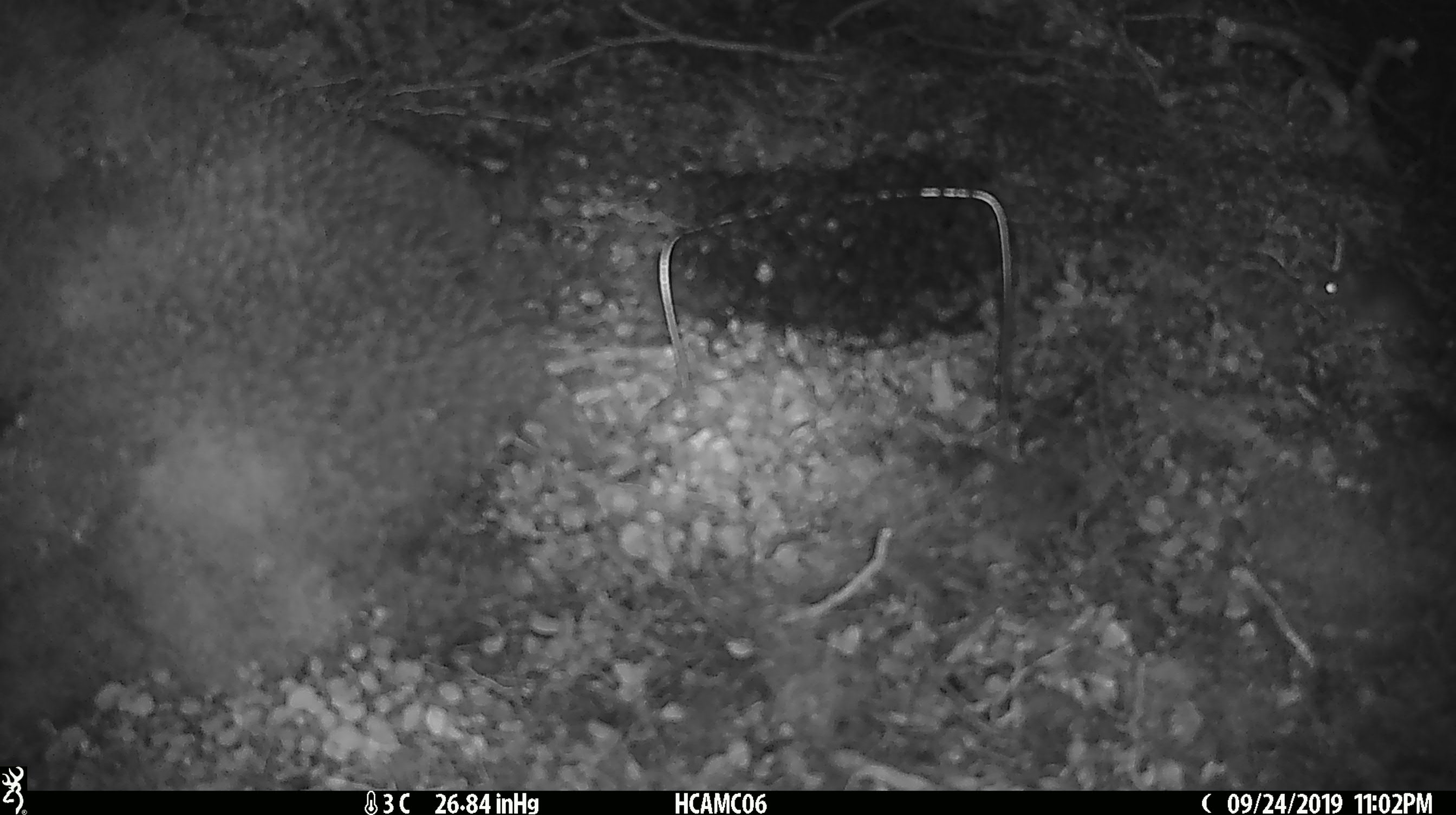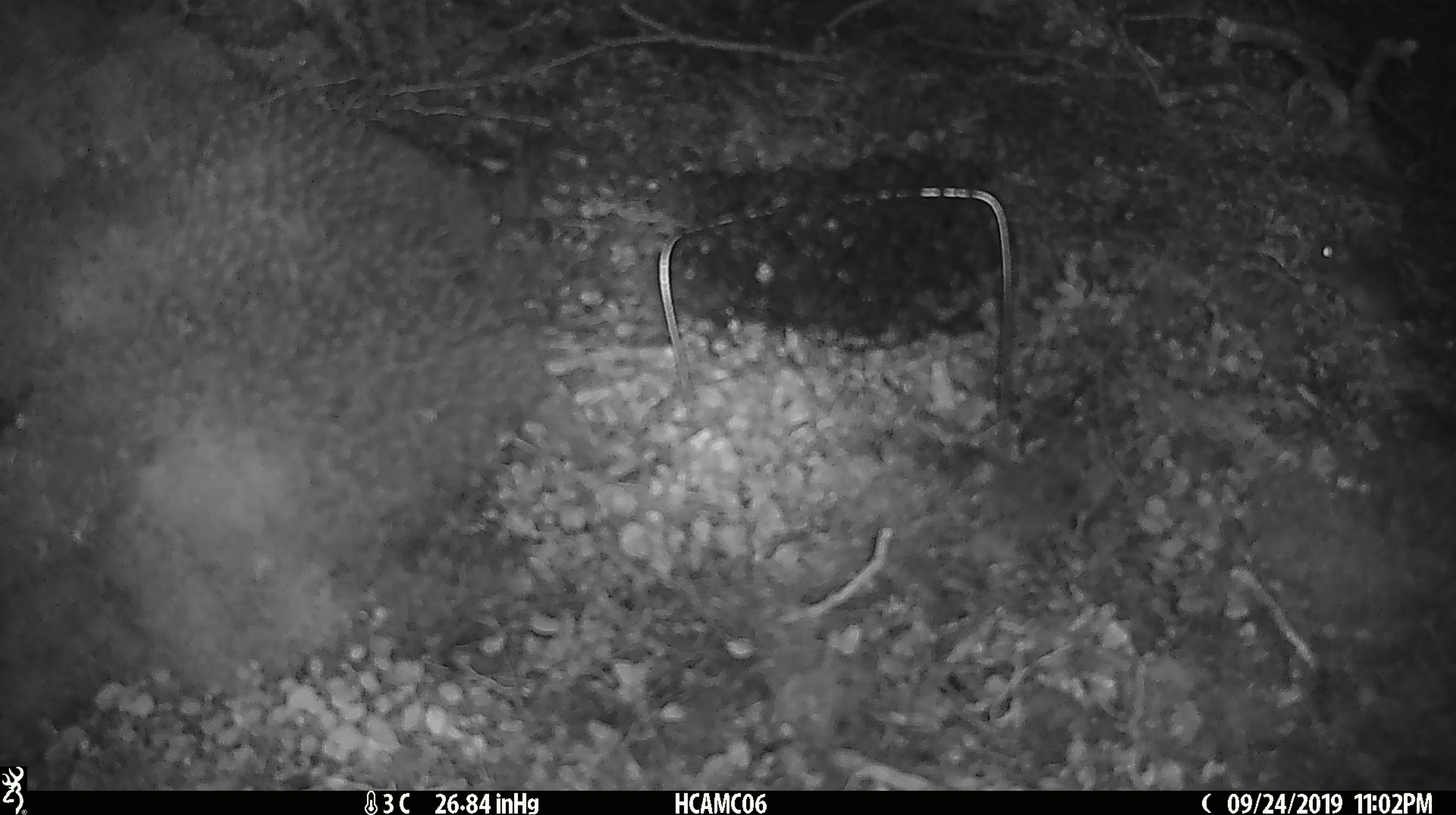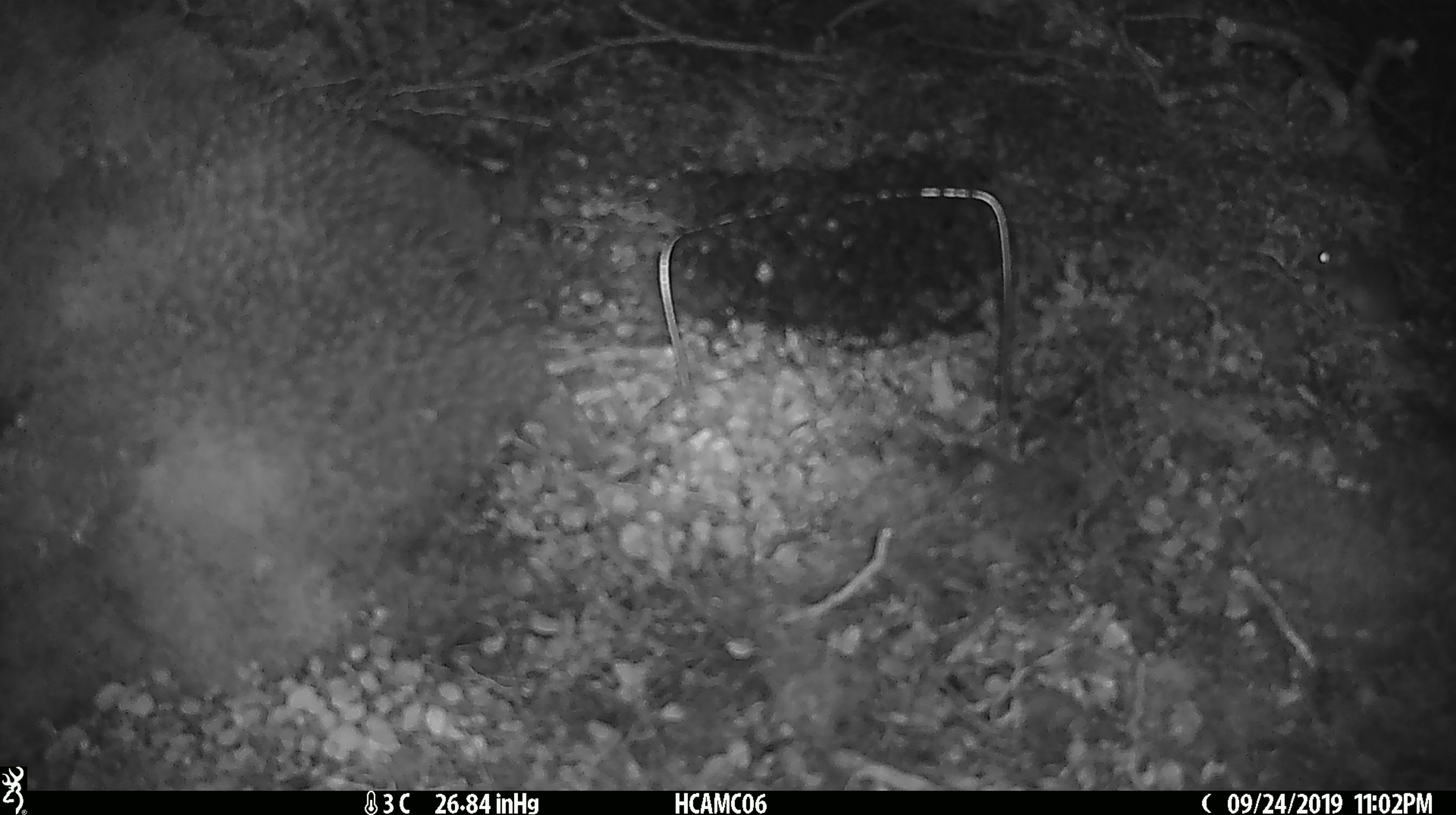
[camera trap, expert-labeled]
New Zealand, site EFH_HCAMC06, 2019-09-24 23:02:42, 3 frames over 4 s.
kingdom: Animalia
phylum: Chordata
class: Mammalia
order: Rodentia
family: Muridae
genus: Mus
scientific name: Mus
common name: mouse